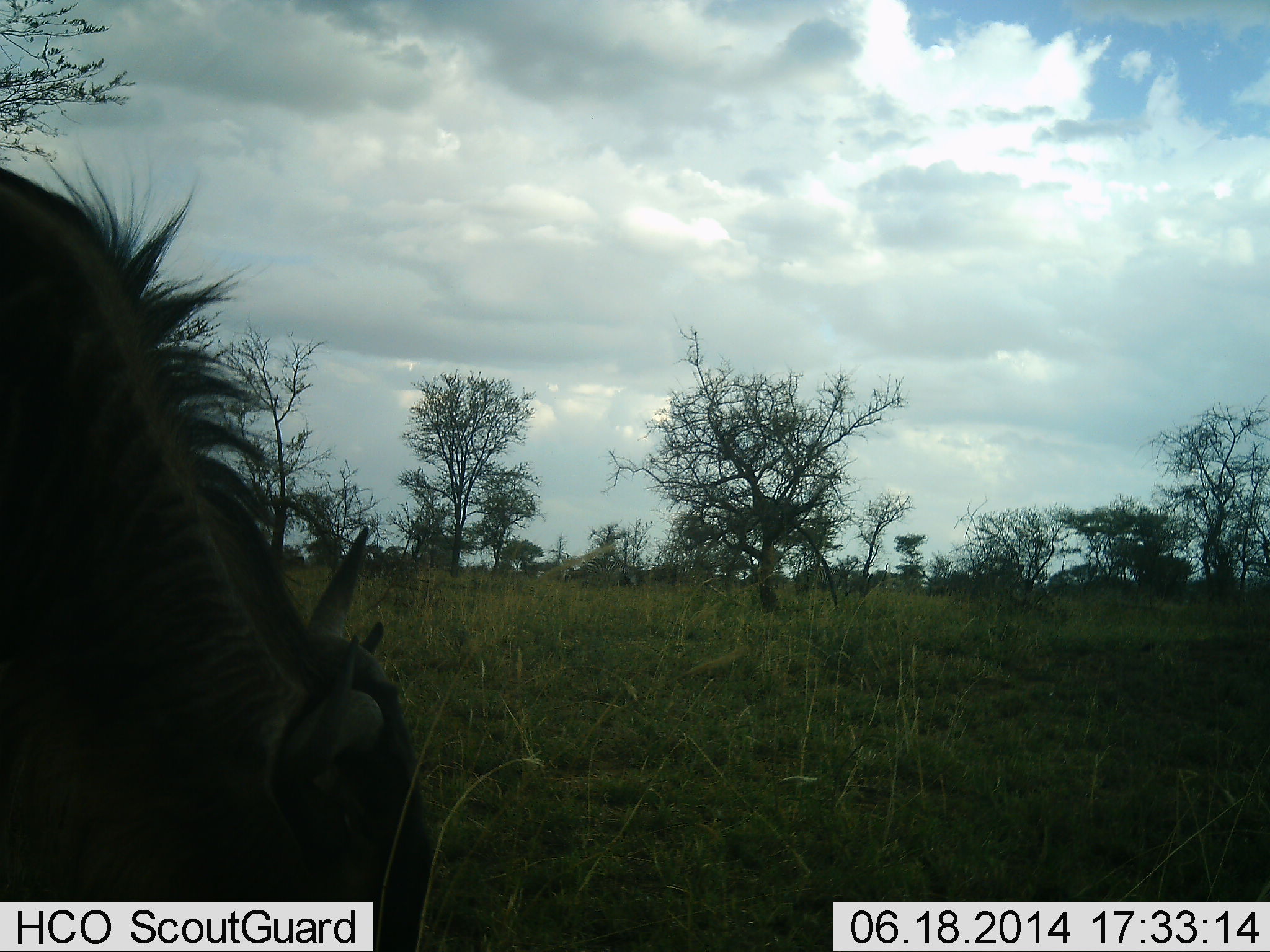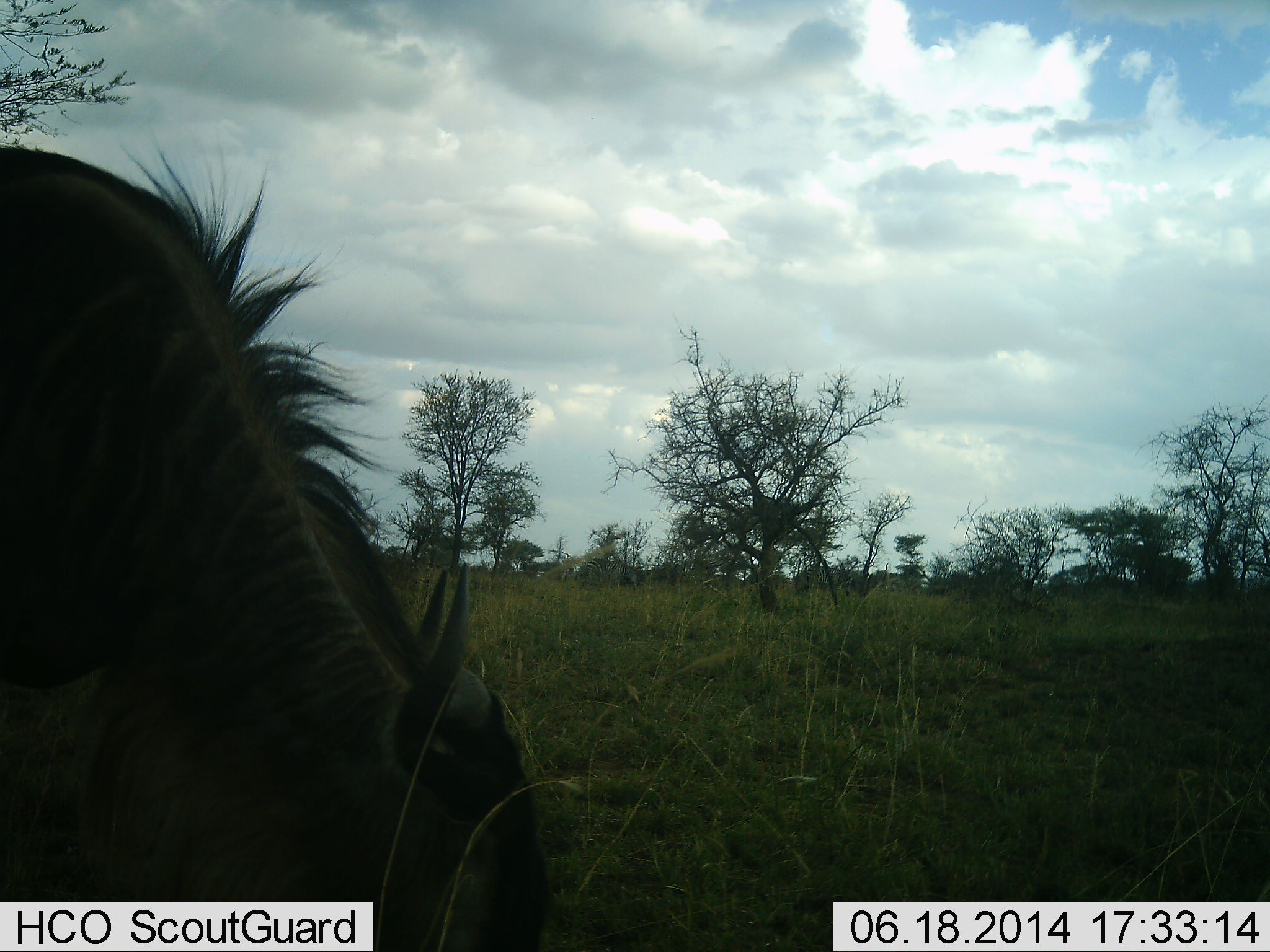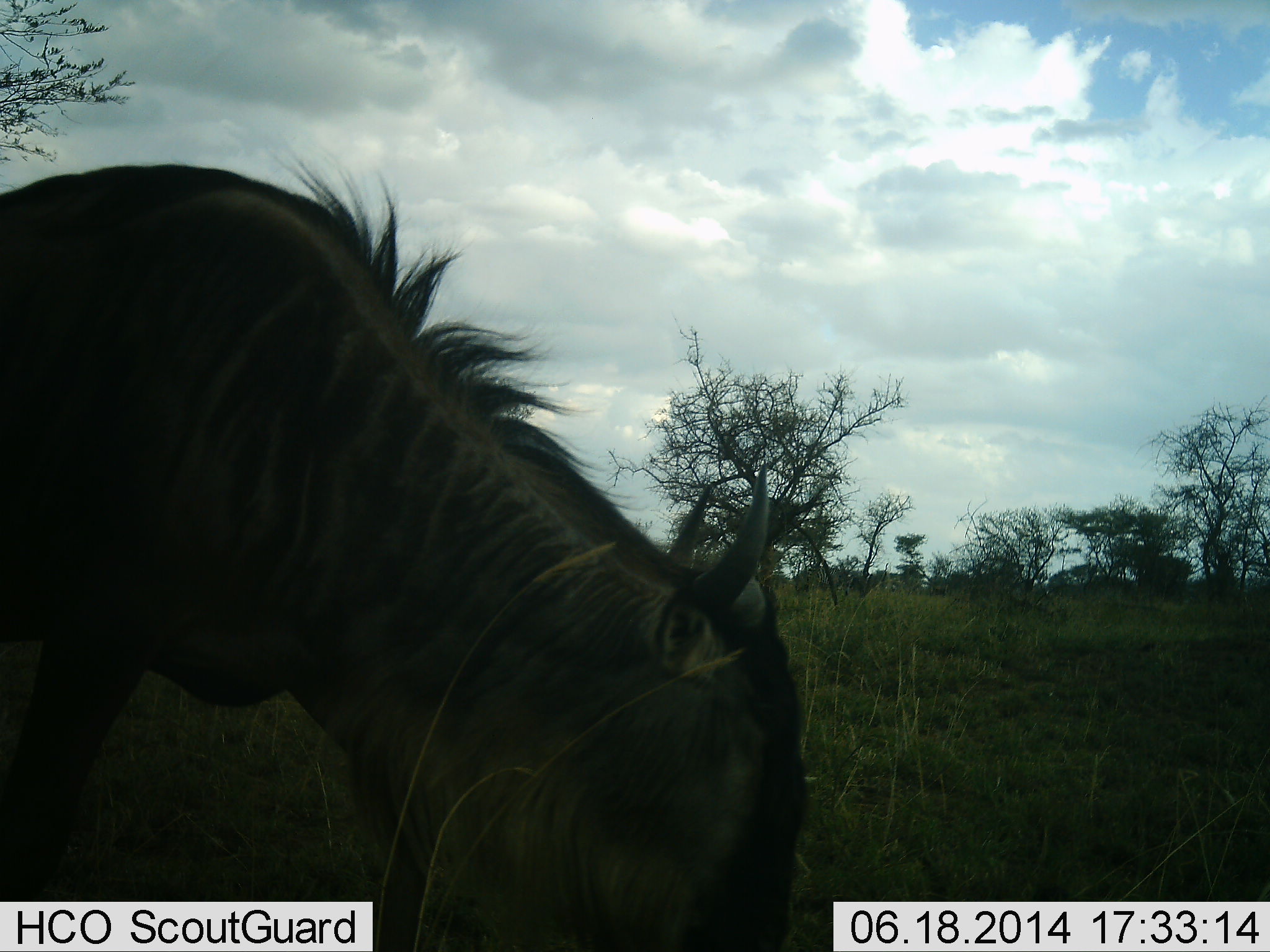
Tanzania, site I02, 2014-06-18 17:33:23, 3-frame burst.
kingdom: Animalia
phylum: Chordata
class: Mammalia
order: Artiodactyla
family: Bovidae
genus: Connochaetes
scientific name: Connochaetes taurinus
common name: blue wildebeest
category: wildebeest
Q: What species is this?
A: Wildebeest (blue wildebeest) (Connochaetes taurinus).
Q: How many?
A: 1.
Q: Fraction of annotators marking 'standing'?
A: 10%.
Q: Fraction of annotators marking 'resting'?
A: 0%.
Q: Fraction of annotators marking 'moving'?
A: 50%.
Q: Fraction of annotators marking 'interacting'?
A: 0%.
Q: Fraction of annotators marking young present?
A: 0%.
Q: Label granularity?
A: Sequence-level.